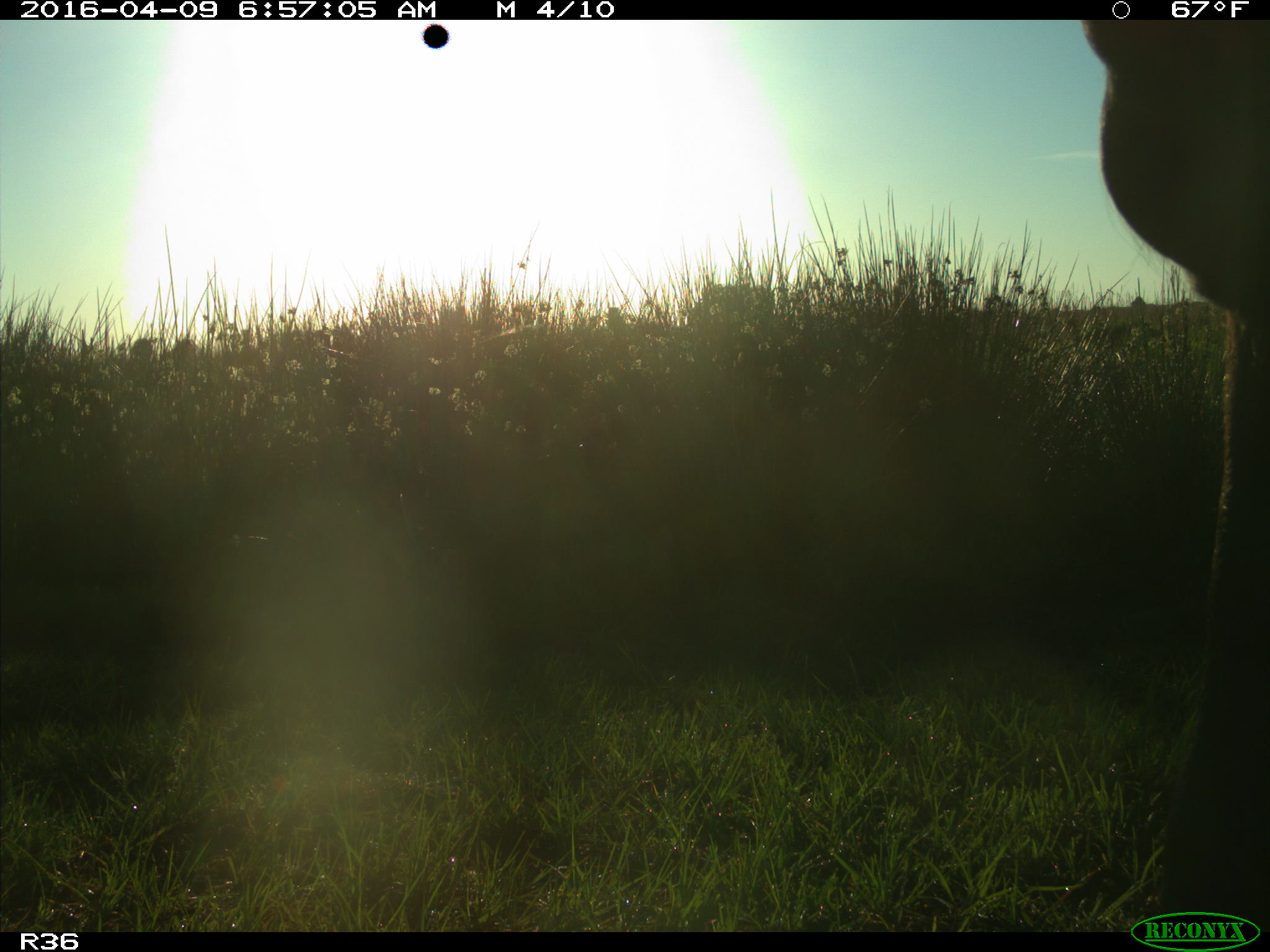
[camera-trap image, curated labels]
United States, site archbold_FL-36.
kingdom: Animalia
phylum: Chordata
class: Mammalia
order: Artiodactyla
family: Bovidae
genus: Bos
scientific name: Bos taurus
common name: domestic cow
Bos taurus (domestic cow).